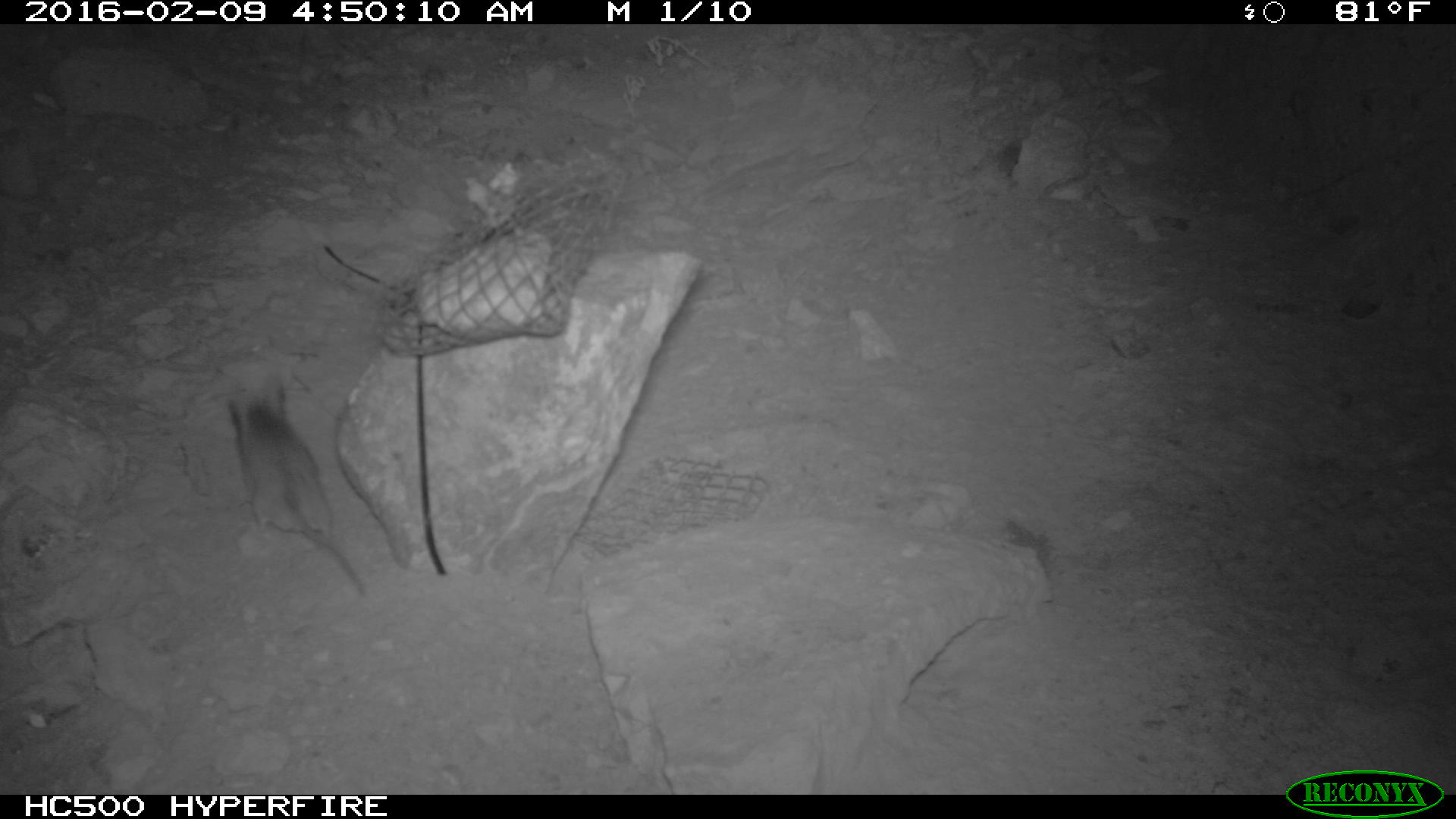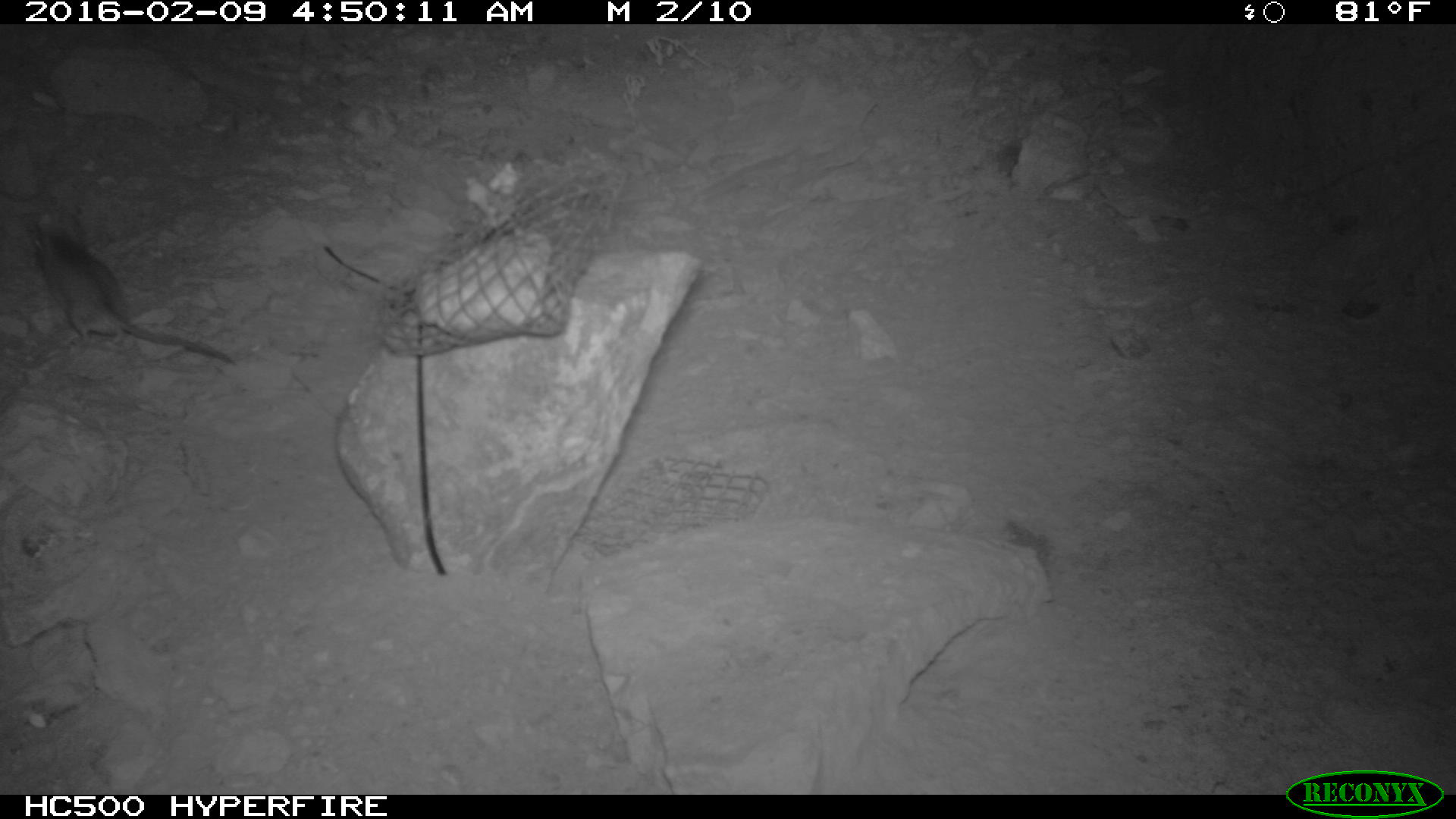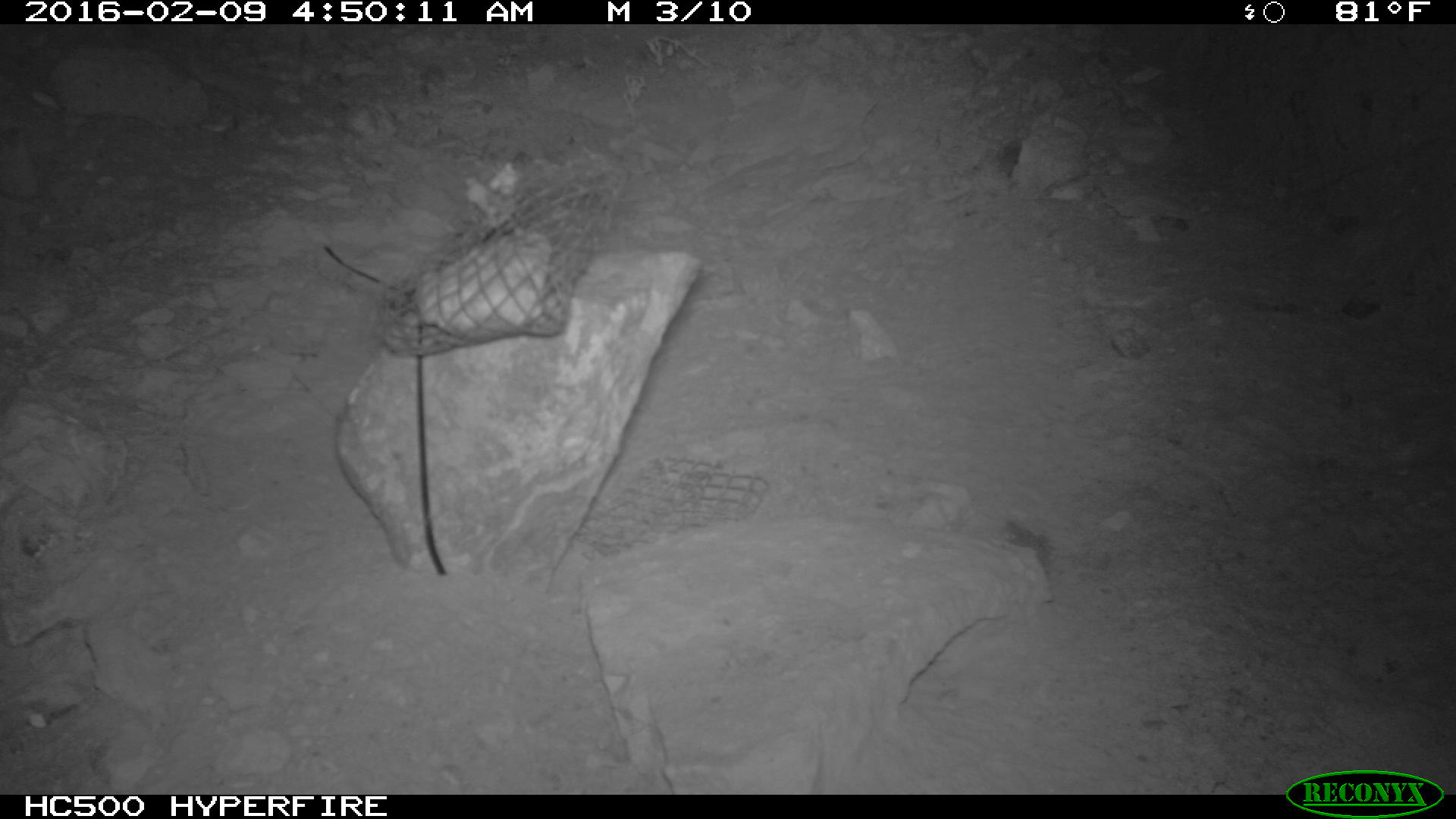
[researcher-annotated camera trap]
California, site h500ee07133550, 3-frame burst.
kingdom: Animalia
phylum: Chordata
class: Mammalia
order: Rodentia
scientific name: Rodentia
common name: rodent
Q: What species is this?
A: Rodent (Rodentia).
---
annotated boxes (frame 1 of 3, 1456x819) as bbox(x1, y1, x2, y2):
rodent: bbox(227, 381, 366, 595)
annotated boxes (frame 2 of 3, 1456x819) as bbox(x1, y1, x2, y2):
rodent: bbox(31, 213, 236, 365)